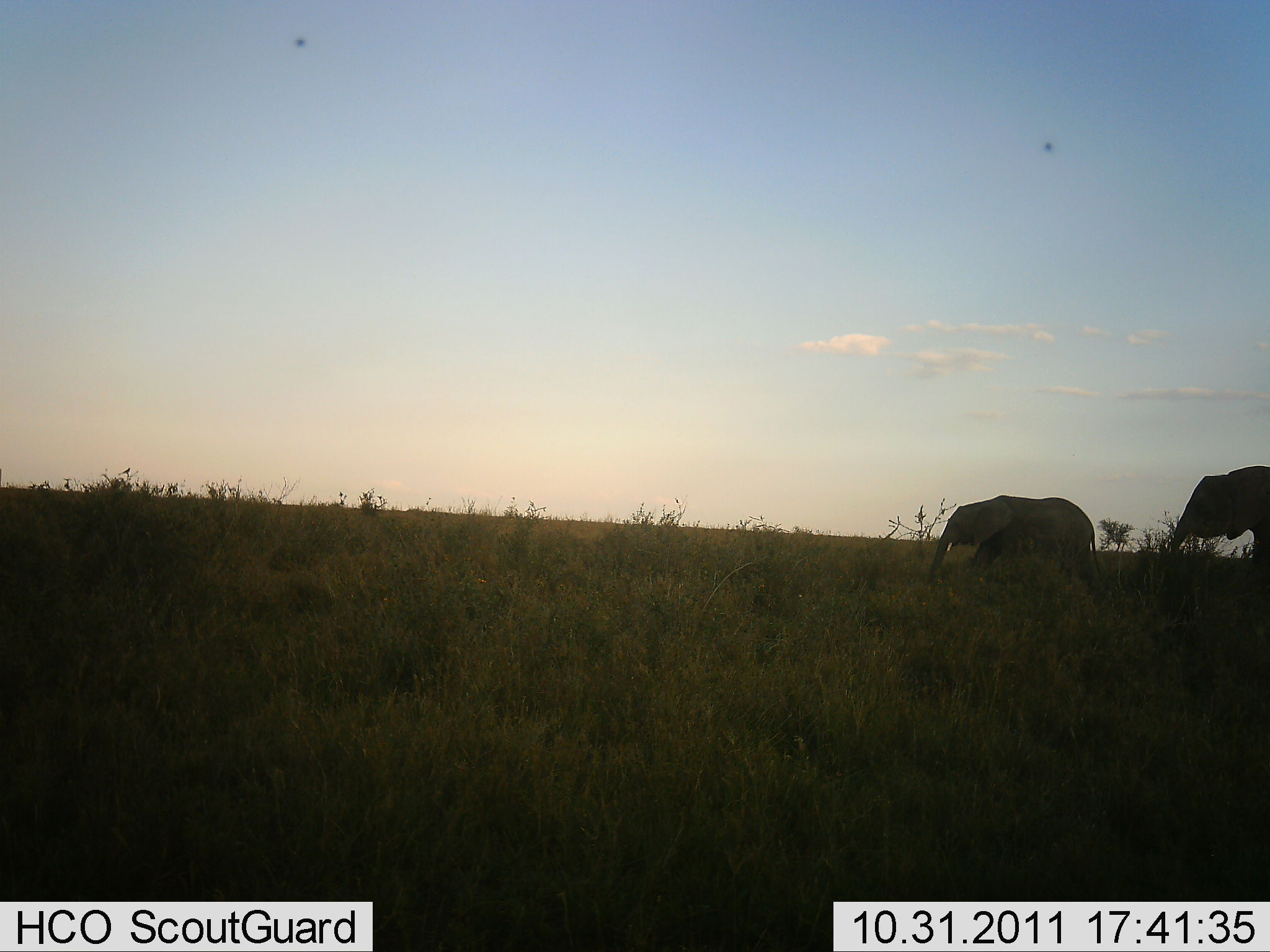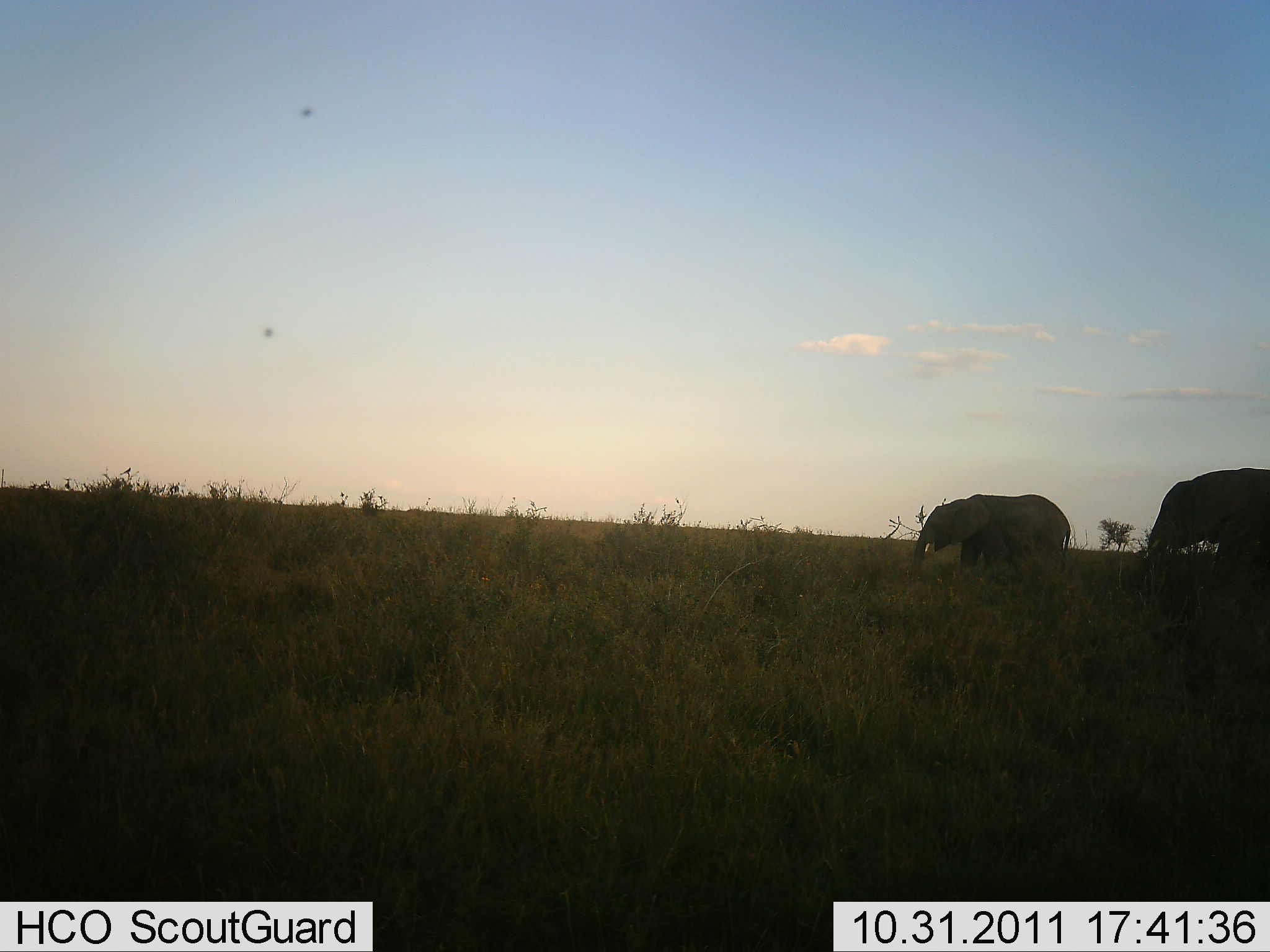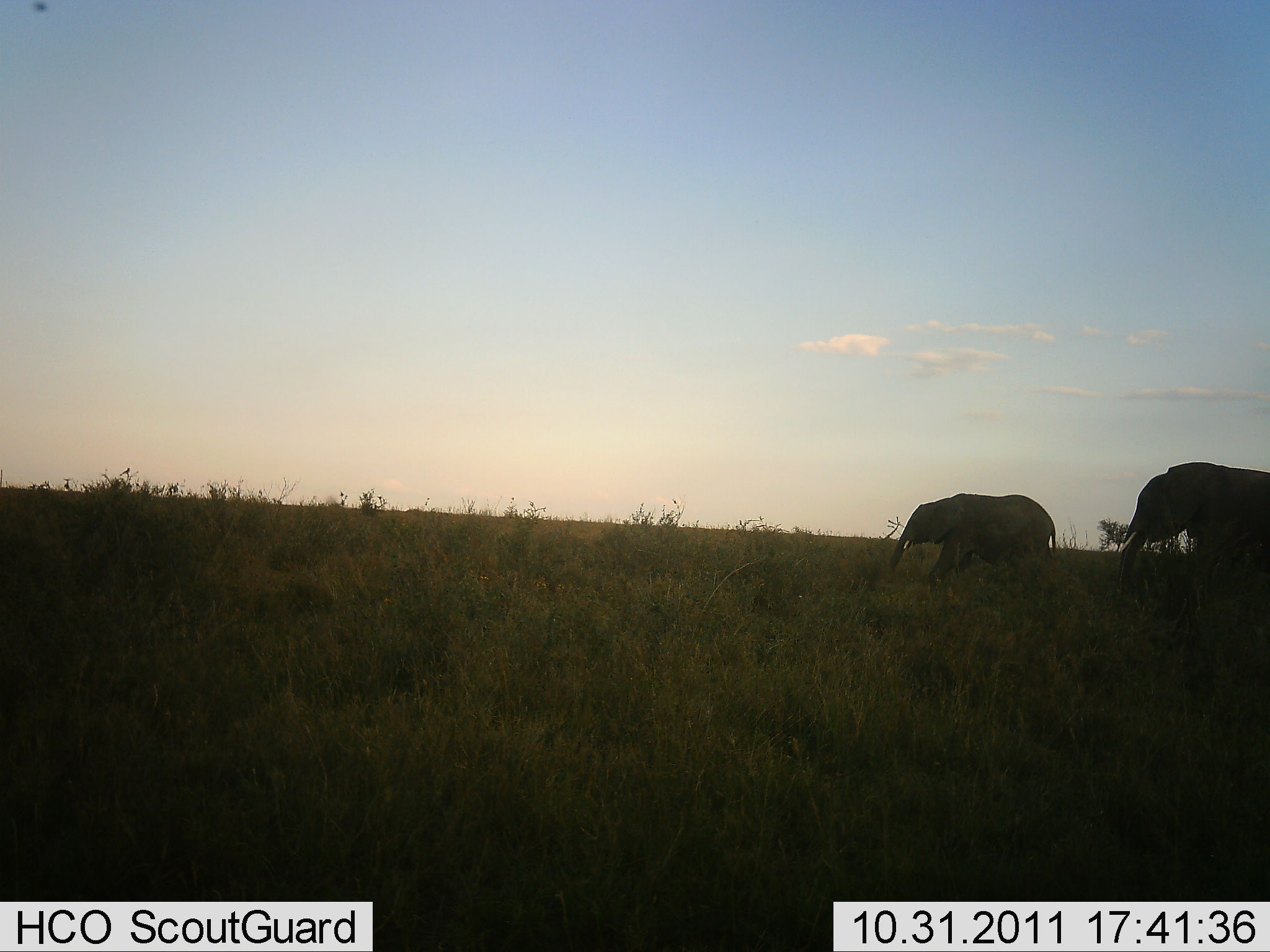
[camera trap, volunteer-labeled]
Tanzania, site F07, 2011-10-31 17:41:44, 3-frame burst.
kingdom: Animalia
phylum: Chordata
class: Mammalia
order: Proboscidea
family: Elephantidae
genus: Loxodonta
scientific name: Loxodonta africana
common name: african bush elephant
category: elephant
Elephant (african bush elephant) (Loxodonta africana), count 2. Behavior (volunteer vote fractions): standing 0%, resting 0%, moving 93%, interacting 0%. Young present (vote fraction): 13%. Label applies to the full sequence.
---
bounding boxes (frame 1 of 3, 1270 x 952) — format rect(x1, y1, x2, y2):
animal: rect(929, 492, 1103, 589); rect(1166, 463, 1270, 578)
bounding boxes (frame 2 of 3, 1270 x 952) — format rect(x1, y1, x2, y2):
animal: rect(1132, 468, 1269, 583); rect(911, 492, 1074, 580)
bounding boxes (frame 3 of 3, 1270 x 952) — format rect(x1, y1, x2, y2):
animal: rect(1116, 461, 1270, 600); rect(888, 492, 1057, 588)